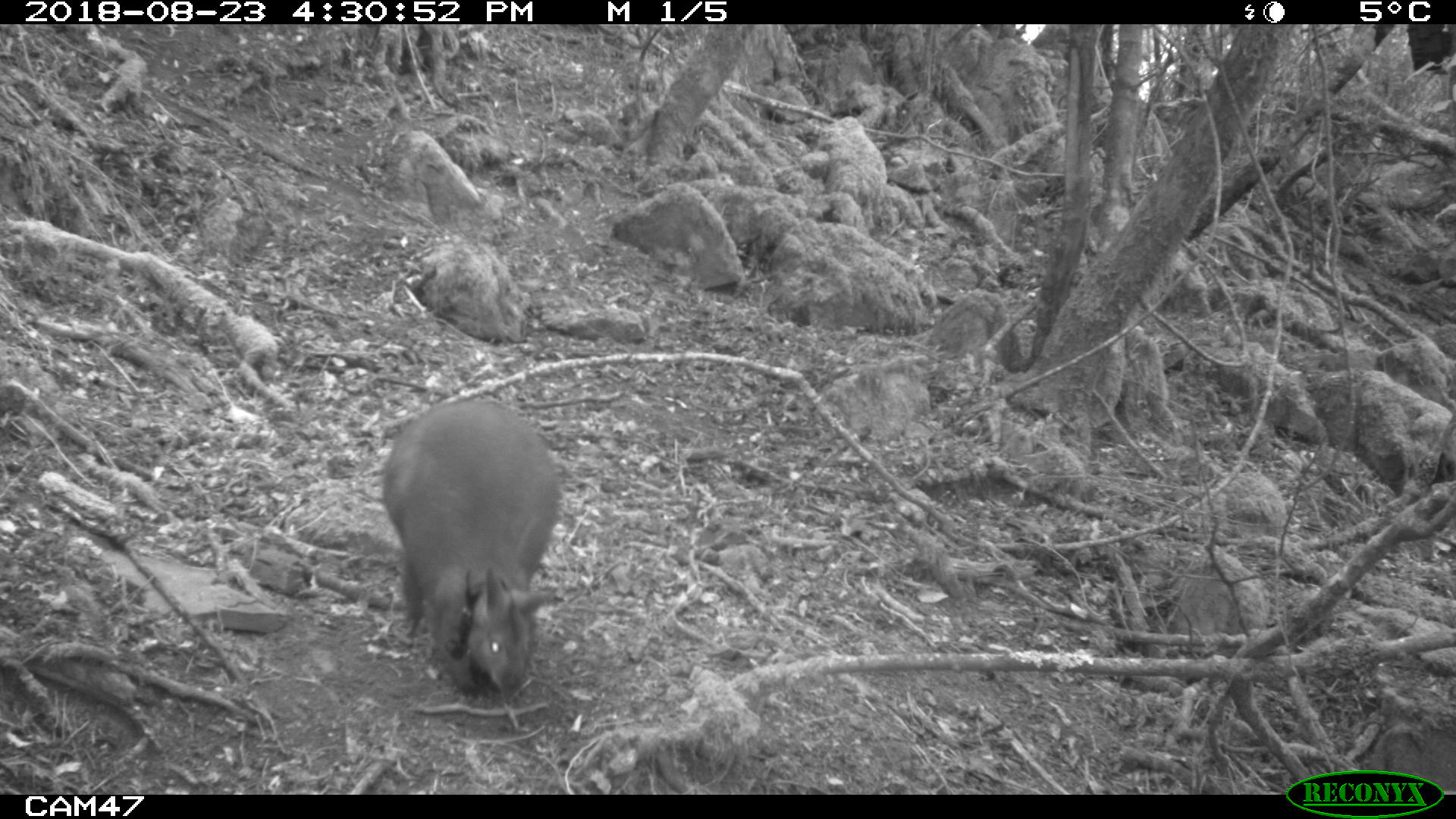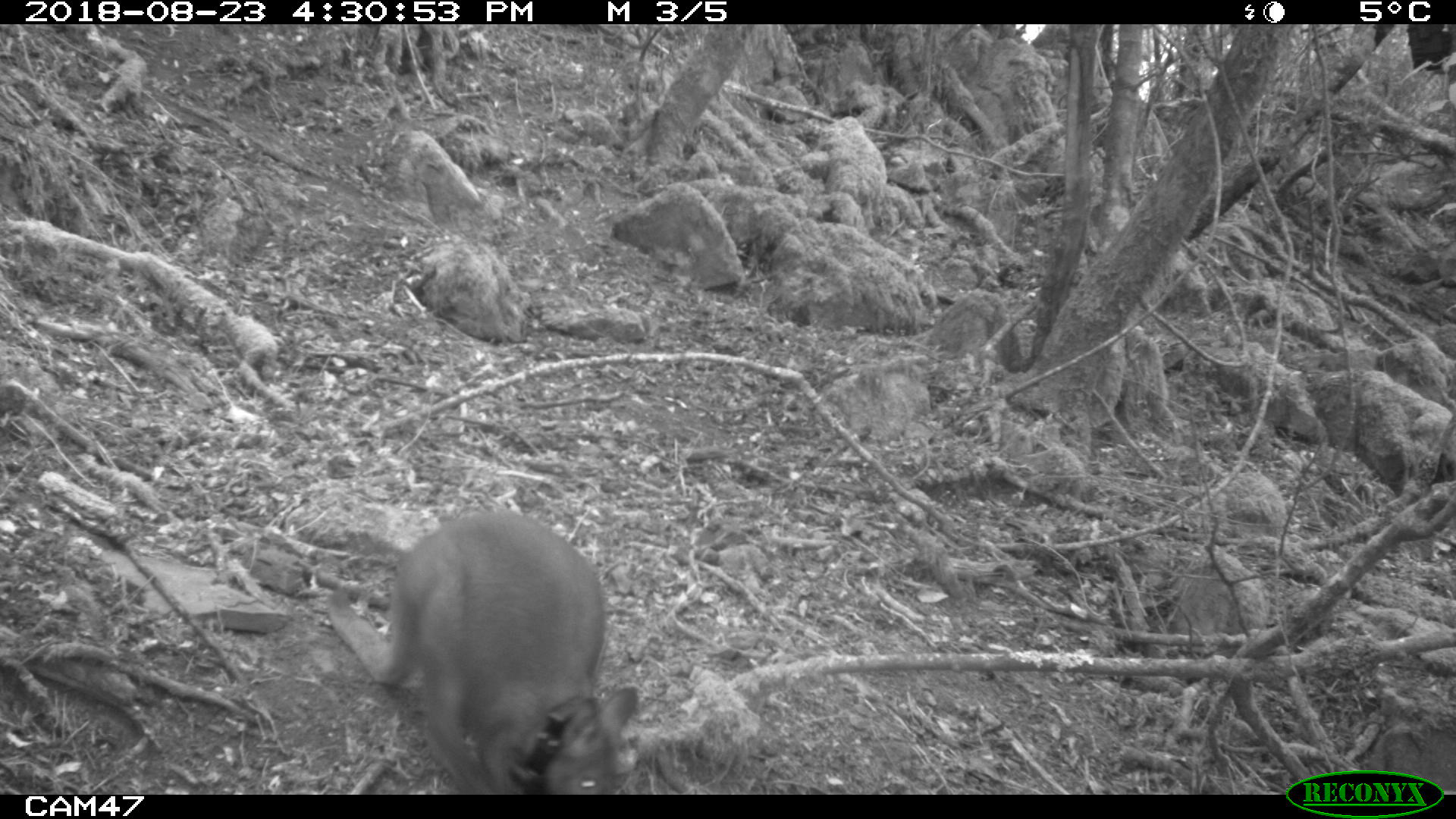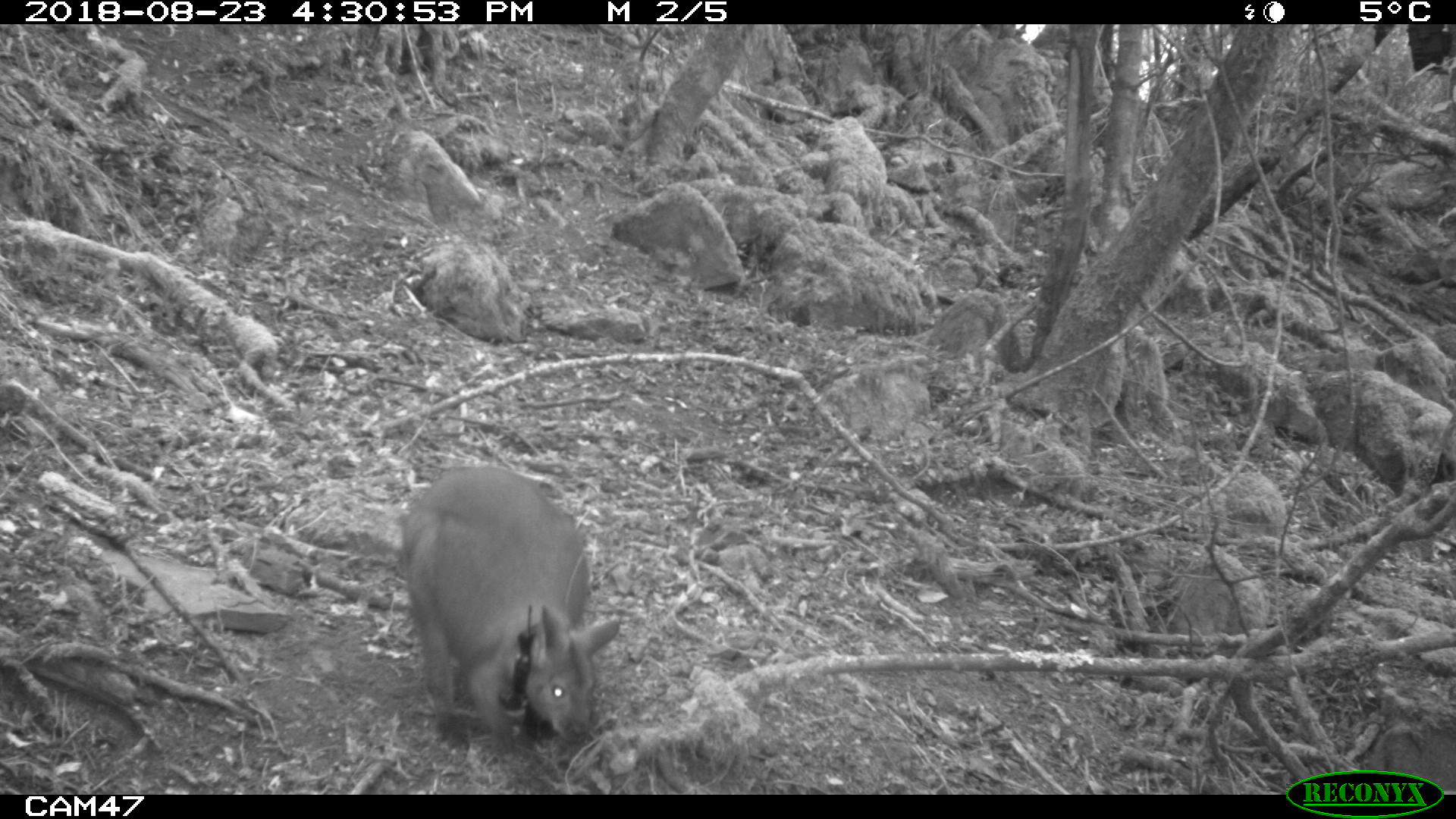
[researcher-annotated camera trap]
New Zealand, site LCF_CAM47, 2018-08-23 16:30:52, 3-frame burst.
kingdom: Animalia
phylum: Chordata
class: Mammalia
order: Diprotodontia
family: Macropodidae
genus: Notamacropus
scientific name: Notamacropus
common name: wallaby